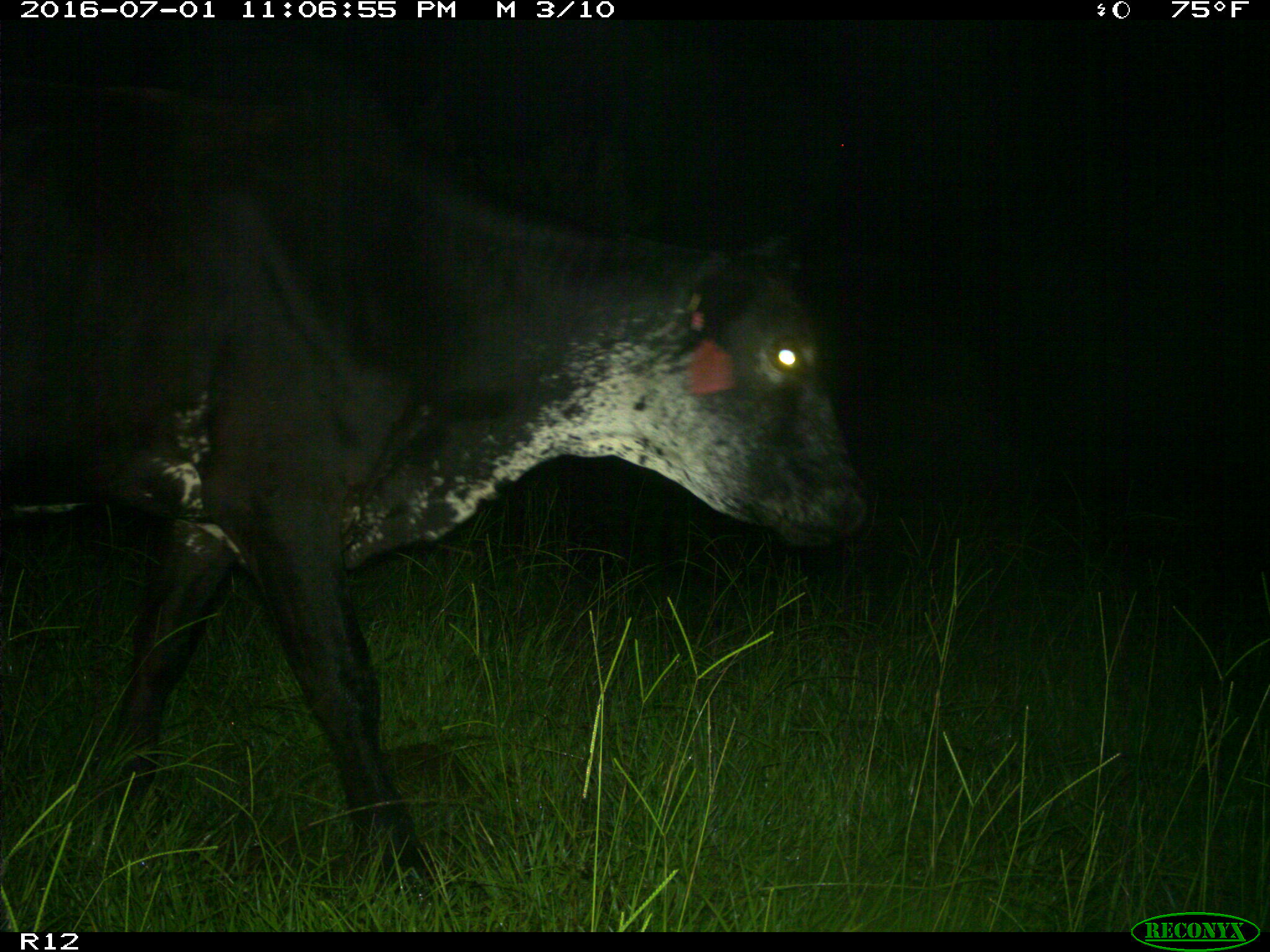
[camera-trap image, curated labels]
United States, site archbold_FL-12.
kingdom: Animalia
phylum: Chordata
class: Mammalia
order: Artiodactyla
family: Bovidae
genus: Bos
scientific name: Bos taurus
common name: domestic cow